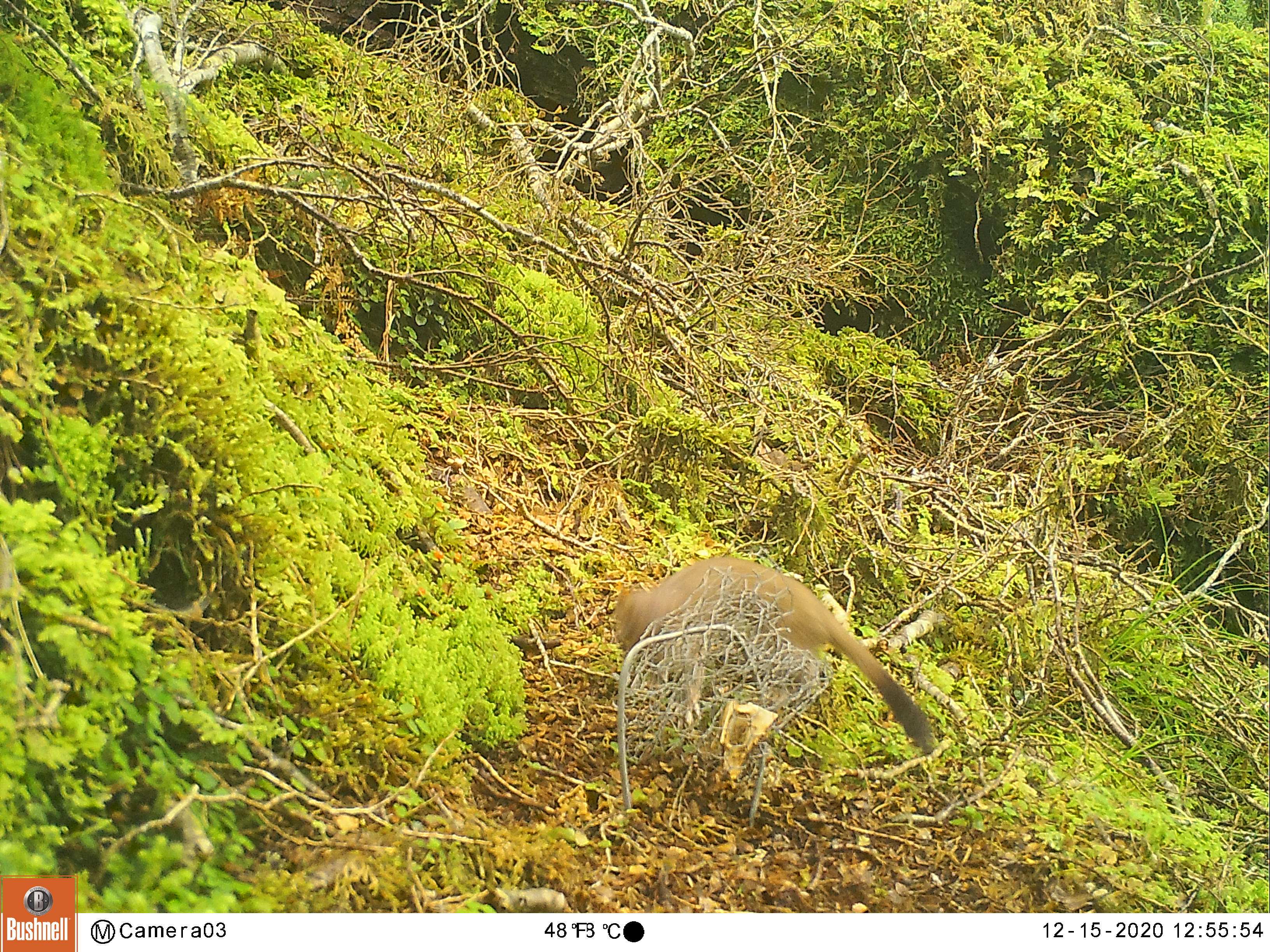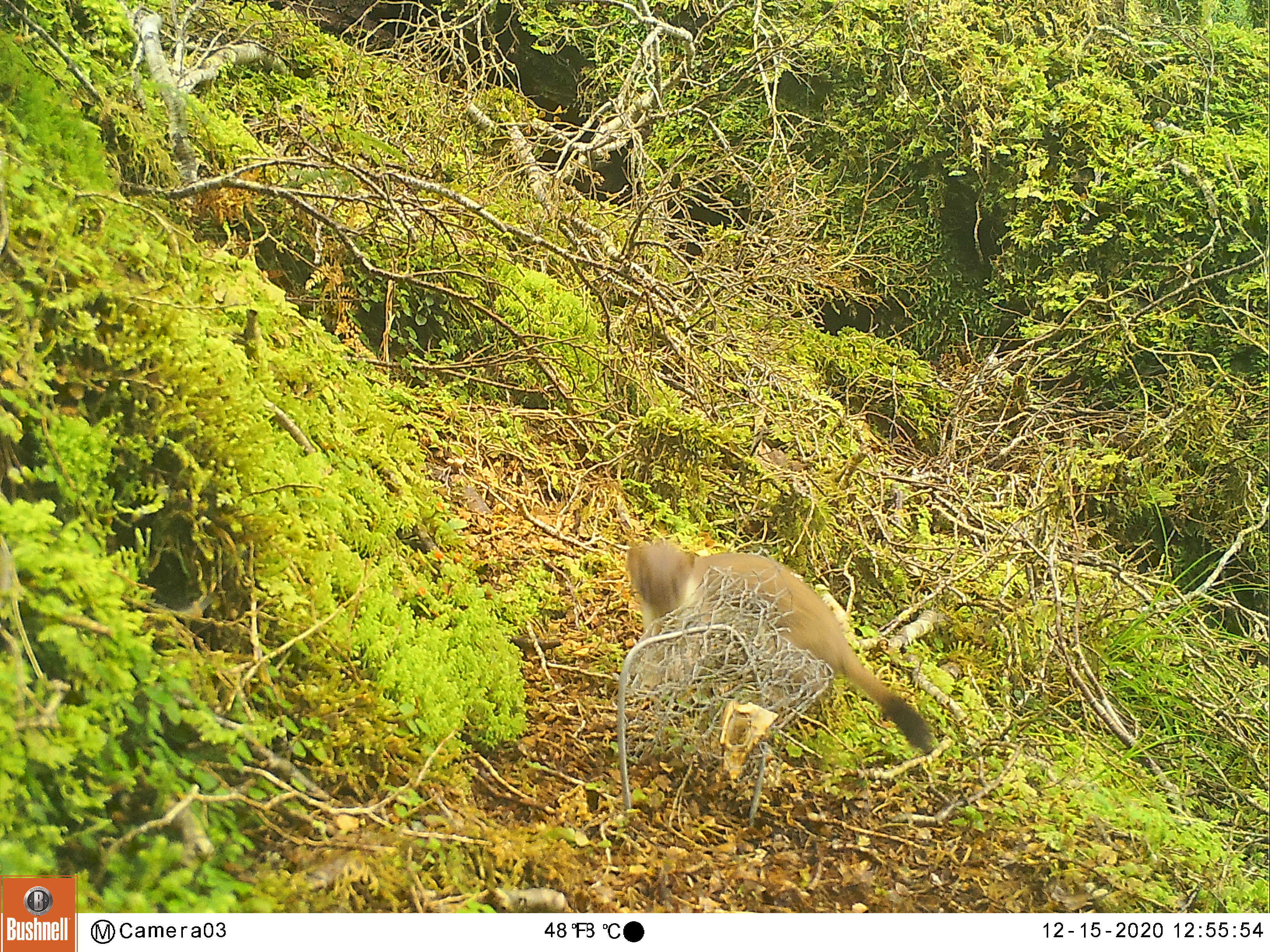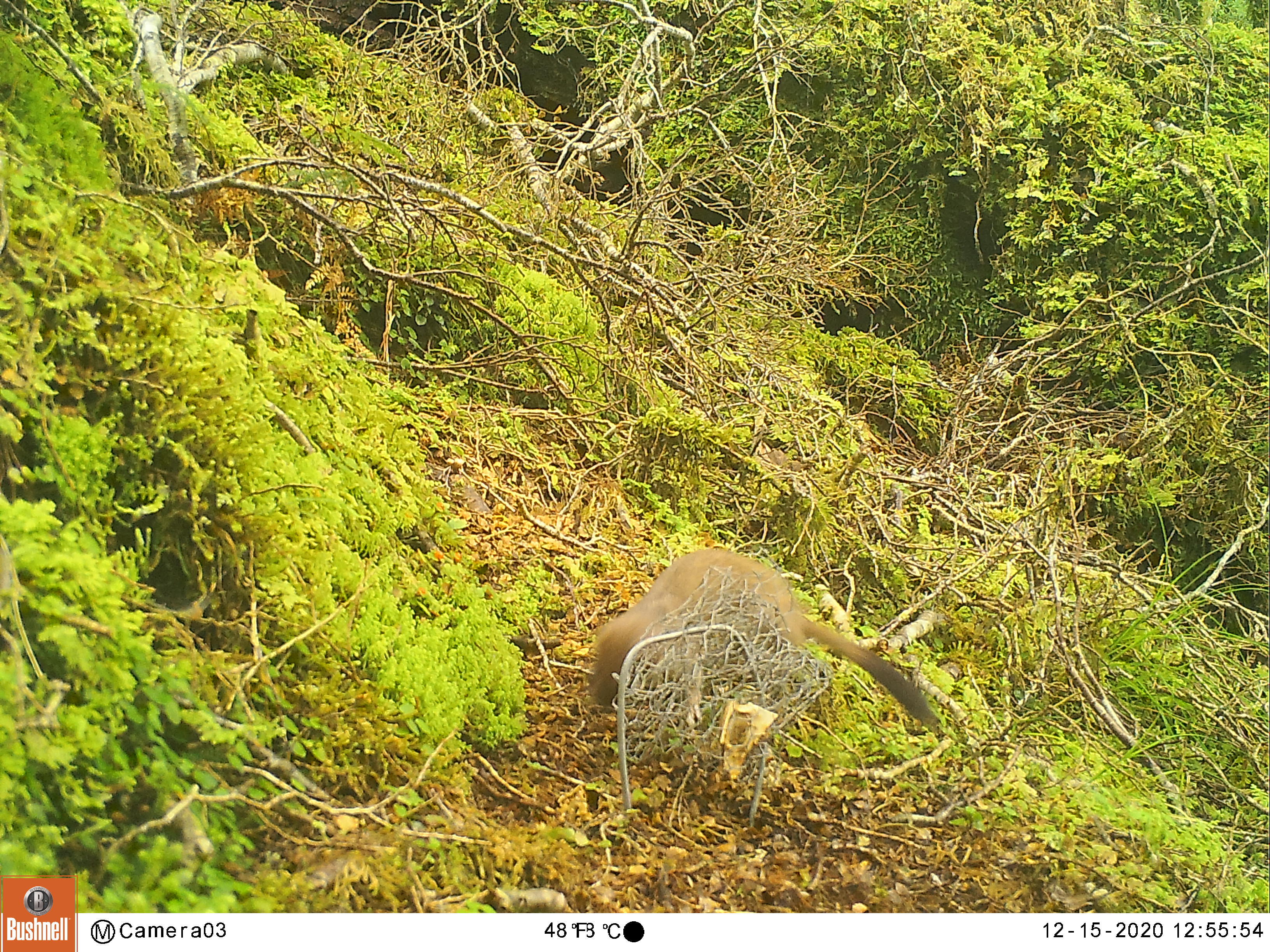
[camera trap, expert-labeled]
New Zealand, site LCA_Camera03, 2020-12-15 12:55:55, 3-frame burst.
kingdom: Animalia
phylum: Chordata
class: Mammalia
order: Carnivora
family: Mustelidae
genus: Mustela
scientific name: Mustela erminea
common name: stoat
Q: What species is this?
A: Stoat (Mustela erminea).